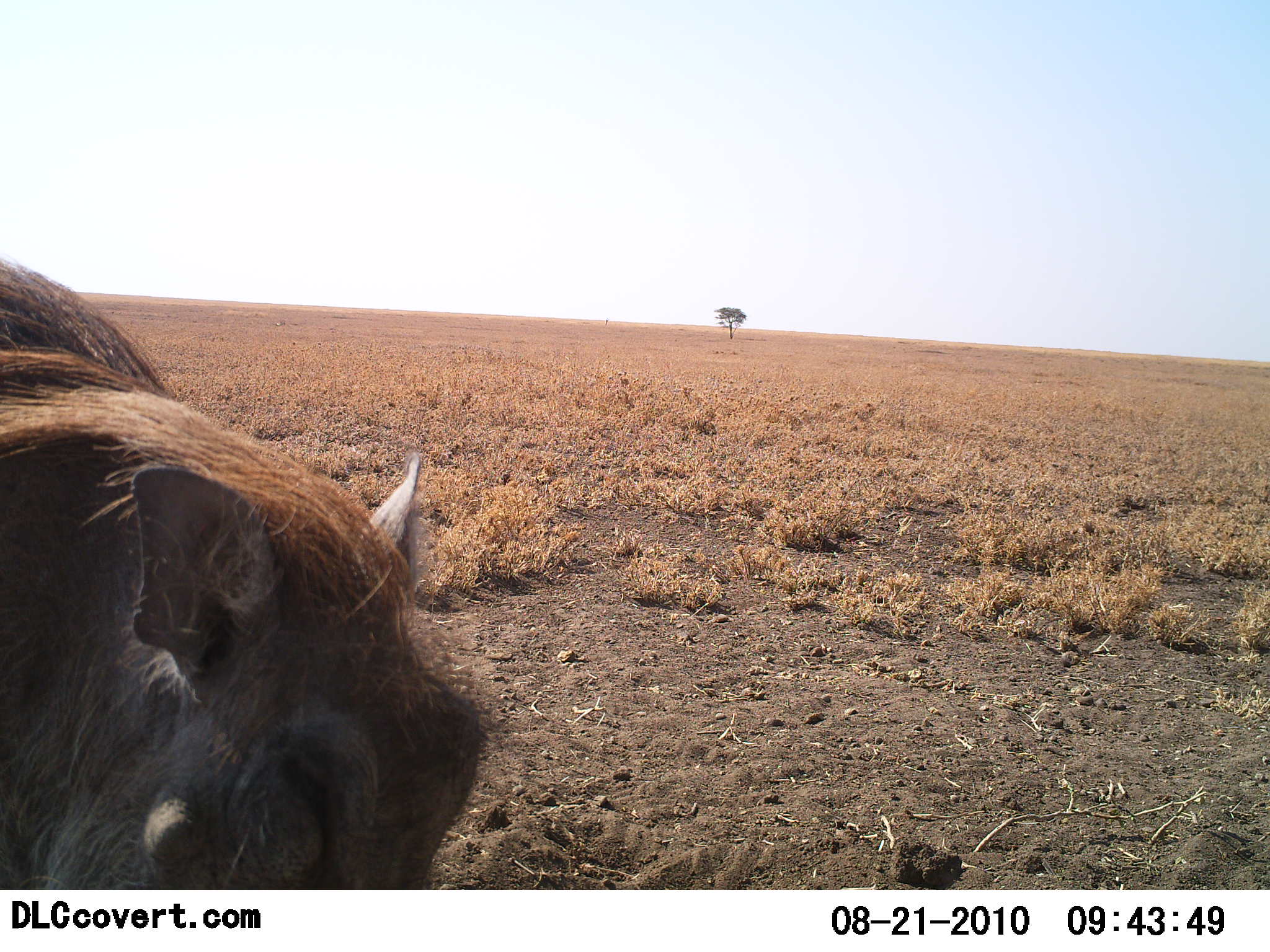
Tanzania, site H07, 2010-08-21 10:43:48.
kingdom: Animalia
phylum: Chordata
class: Mammalia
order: Artiodactyla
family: Suidae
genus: Phacochoerus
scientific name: Phacochoerus africanus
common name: warthog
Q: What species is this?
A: Warthog (Phacochoerus africanus).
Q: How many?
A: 1.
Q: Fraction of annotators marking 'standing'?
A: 55%.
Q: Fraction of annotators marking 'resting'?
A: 0%.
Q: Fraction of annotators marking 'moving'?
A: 9%.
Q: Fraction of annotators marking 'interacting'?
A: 0%.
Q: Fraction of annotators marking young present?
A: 0%.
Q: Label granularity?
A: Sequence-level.